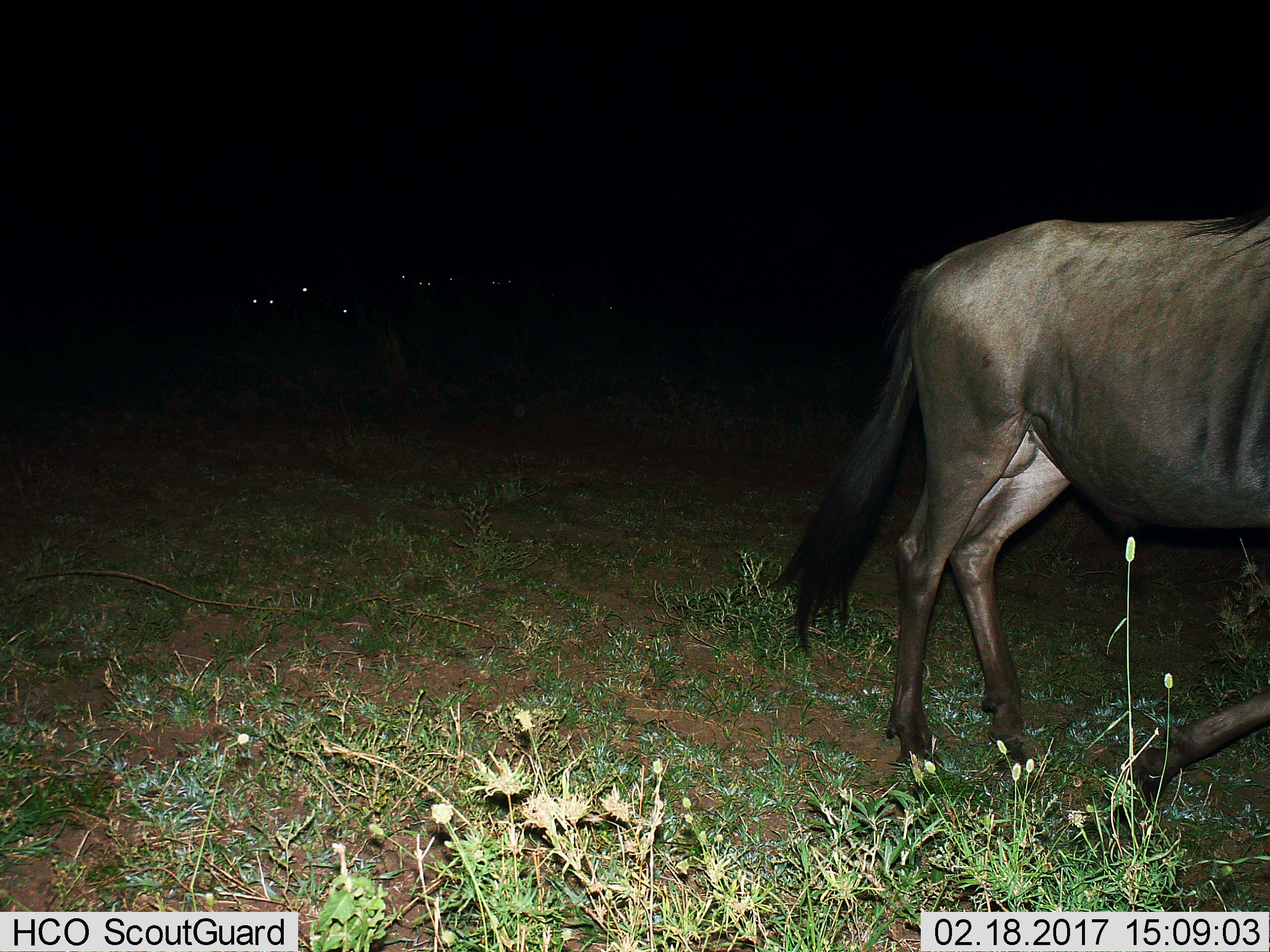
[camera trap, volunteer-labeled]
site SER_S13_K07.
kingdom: Animalia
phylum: Chordata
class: Mammalia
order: Artiodactyla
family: Bovidae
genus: Connochaetes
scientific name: Connochaetes taurinus taurinus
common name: blue wildebeest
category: wildebeestblue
Wildebeestblue (blue wildebeest) (Connochaetes taurinus taurinus), count 1. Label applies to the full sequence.